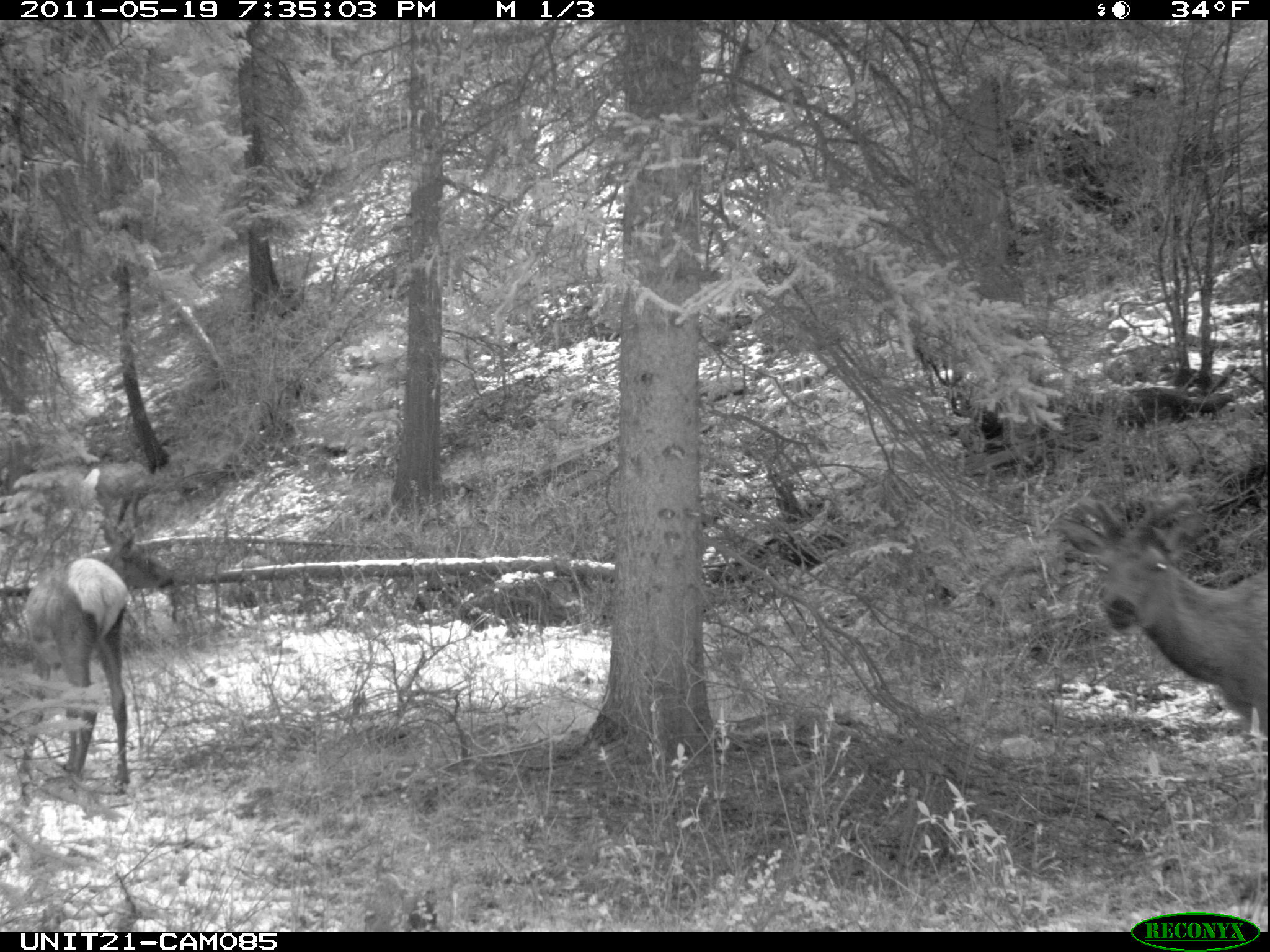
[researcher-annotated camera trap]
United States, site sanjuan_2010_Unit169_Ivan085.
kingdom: Animalia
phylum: Chordata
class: Mammalia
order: Artiodactyla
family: Cervidae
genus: Cervus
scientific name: Cervus elaphus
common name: red deer